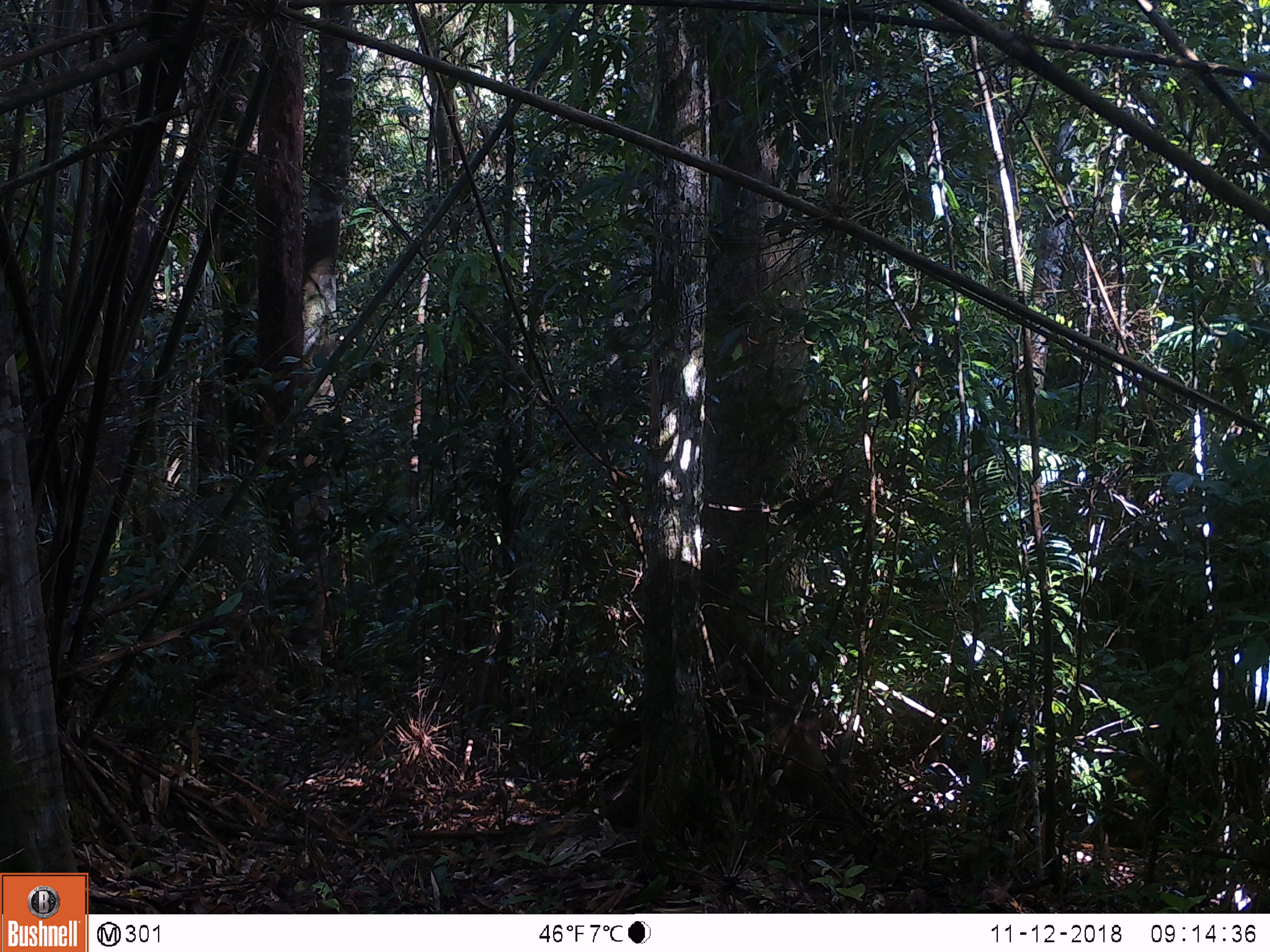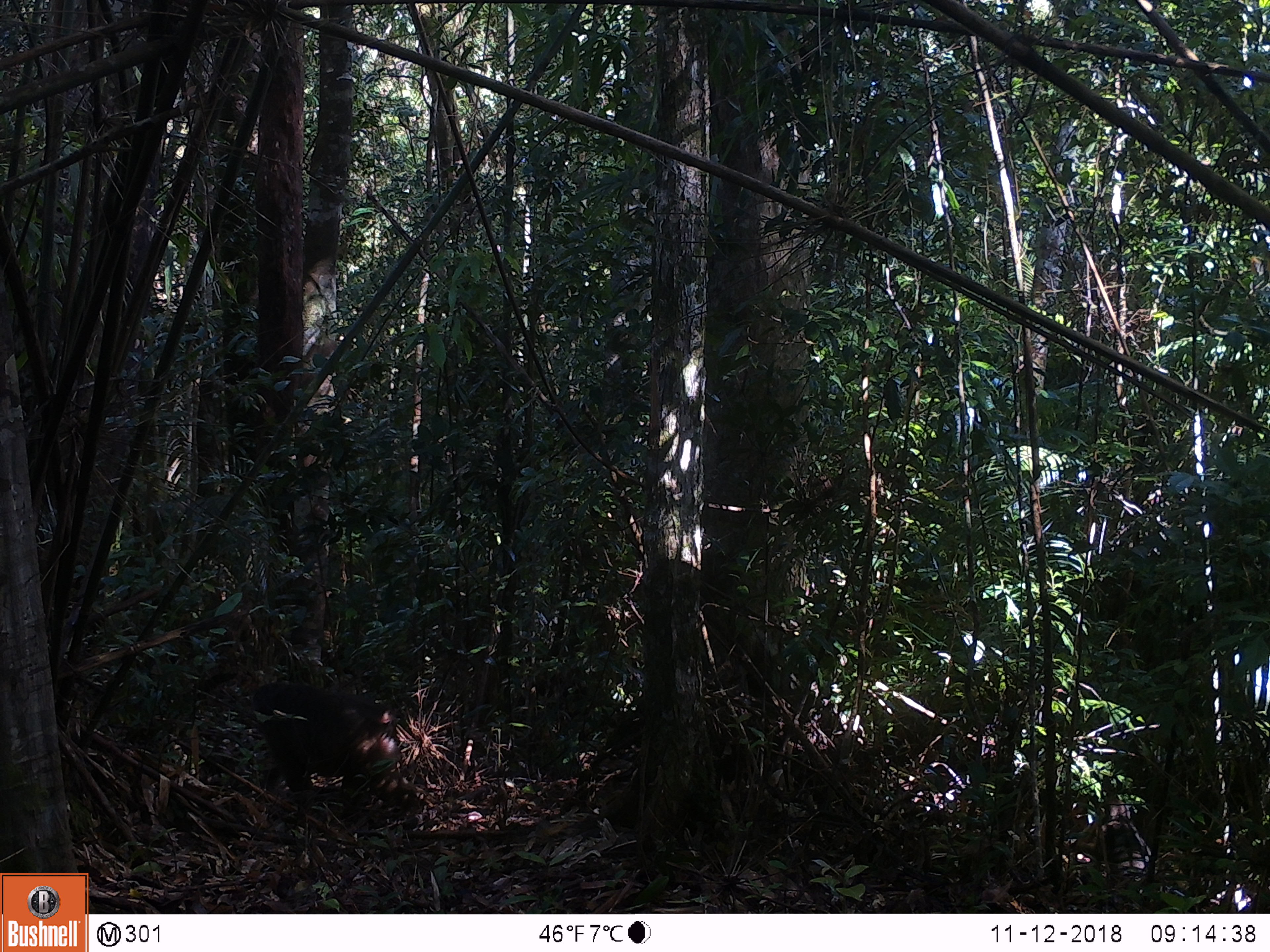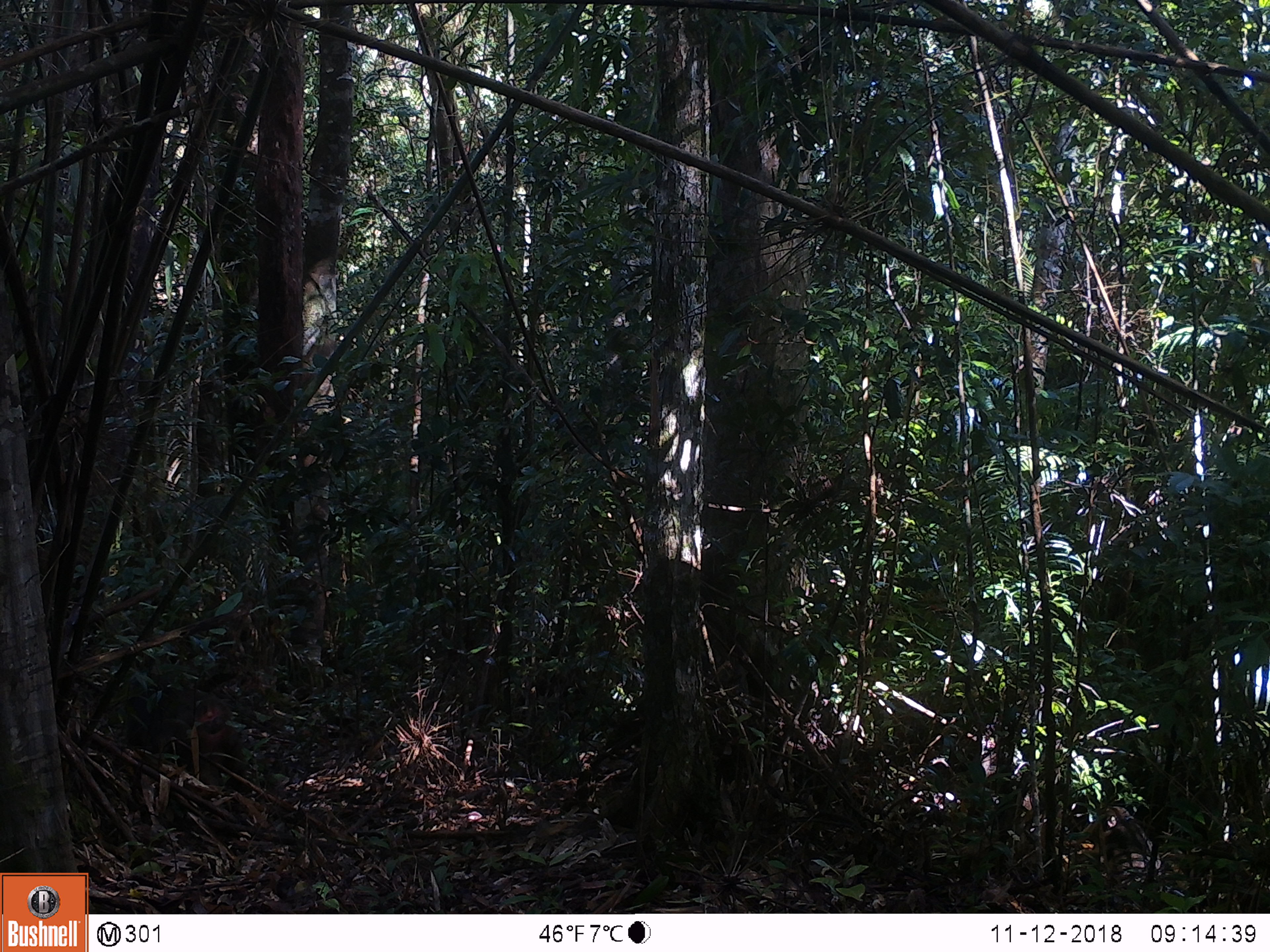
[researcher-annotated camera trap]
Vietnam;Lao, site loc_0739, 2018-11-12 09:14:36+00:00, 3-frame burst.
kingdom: Animalia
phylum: Chordata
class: Mammalia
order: Primates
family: Cercopithecidae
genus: Macaca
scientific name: Macaca arctoides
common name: stump-tailed macaque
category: stump tailed macaque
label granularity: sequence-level